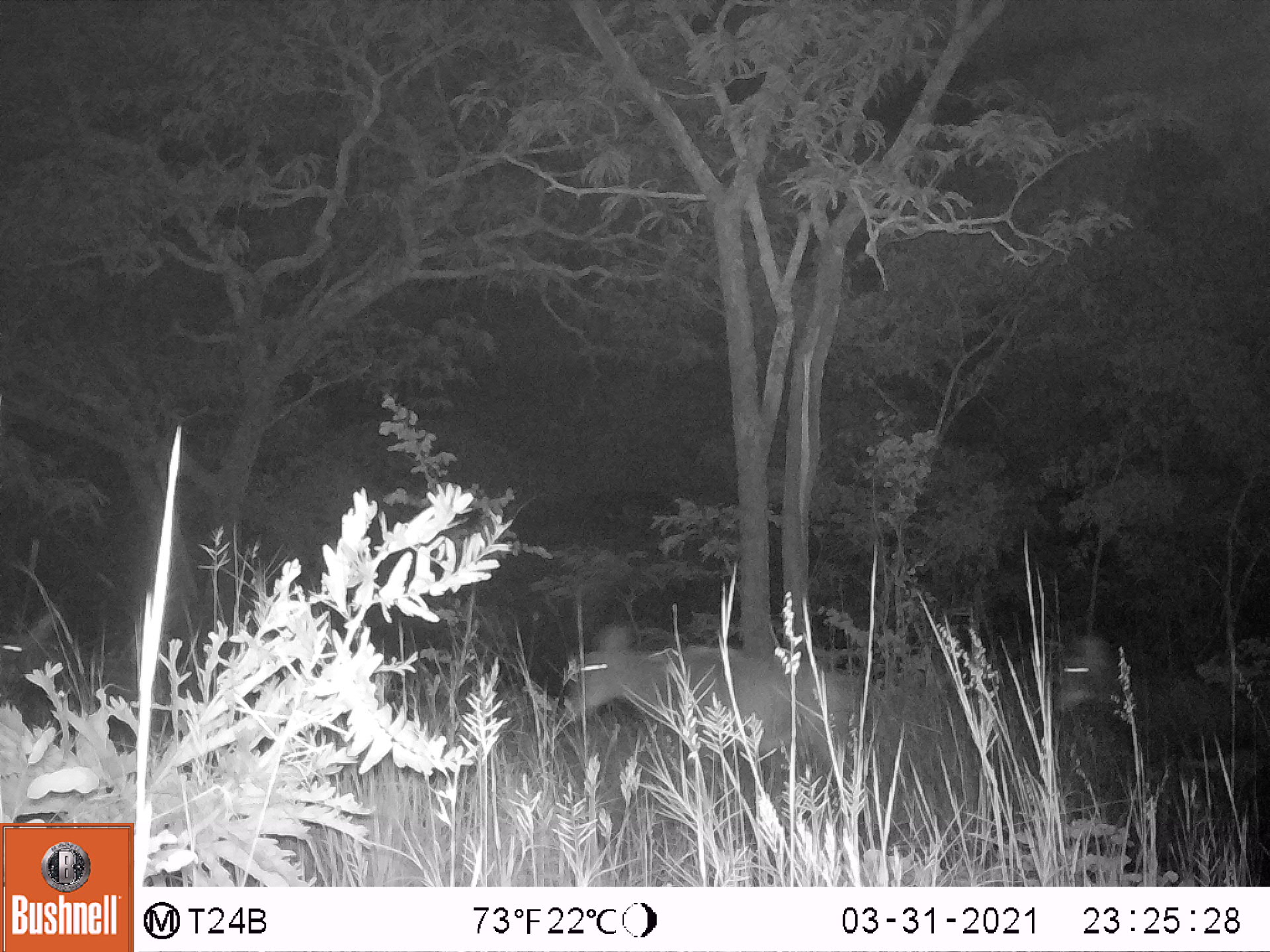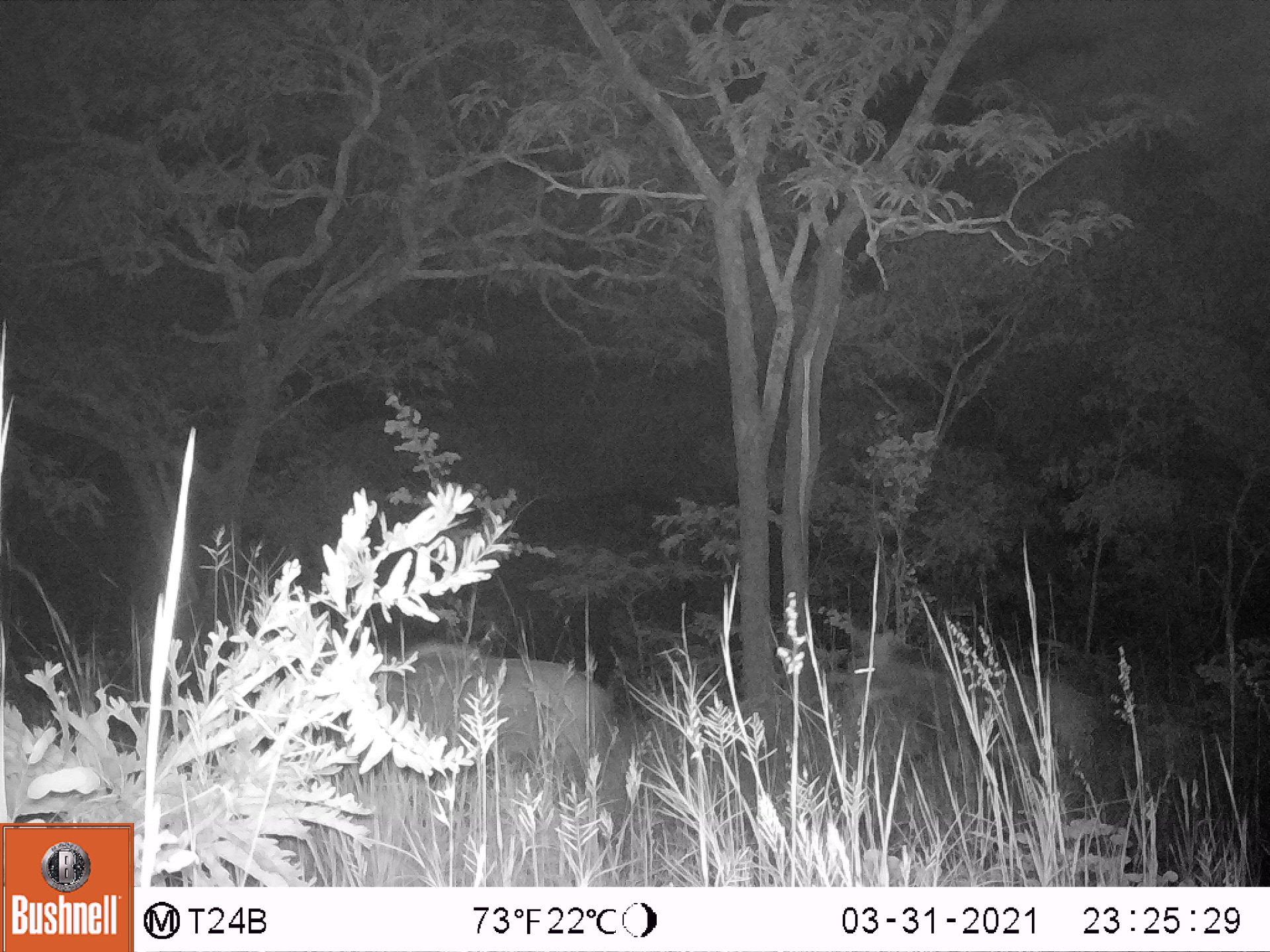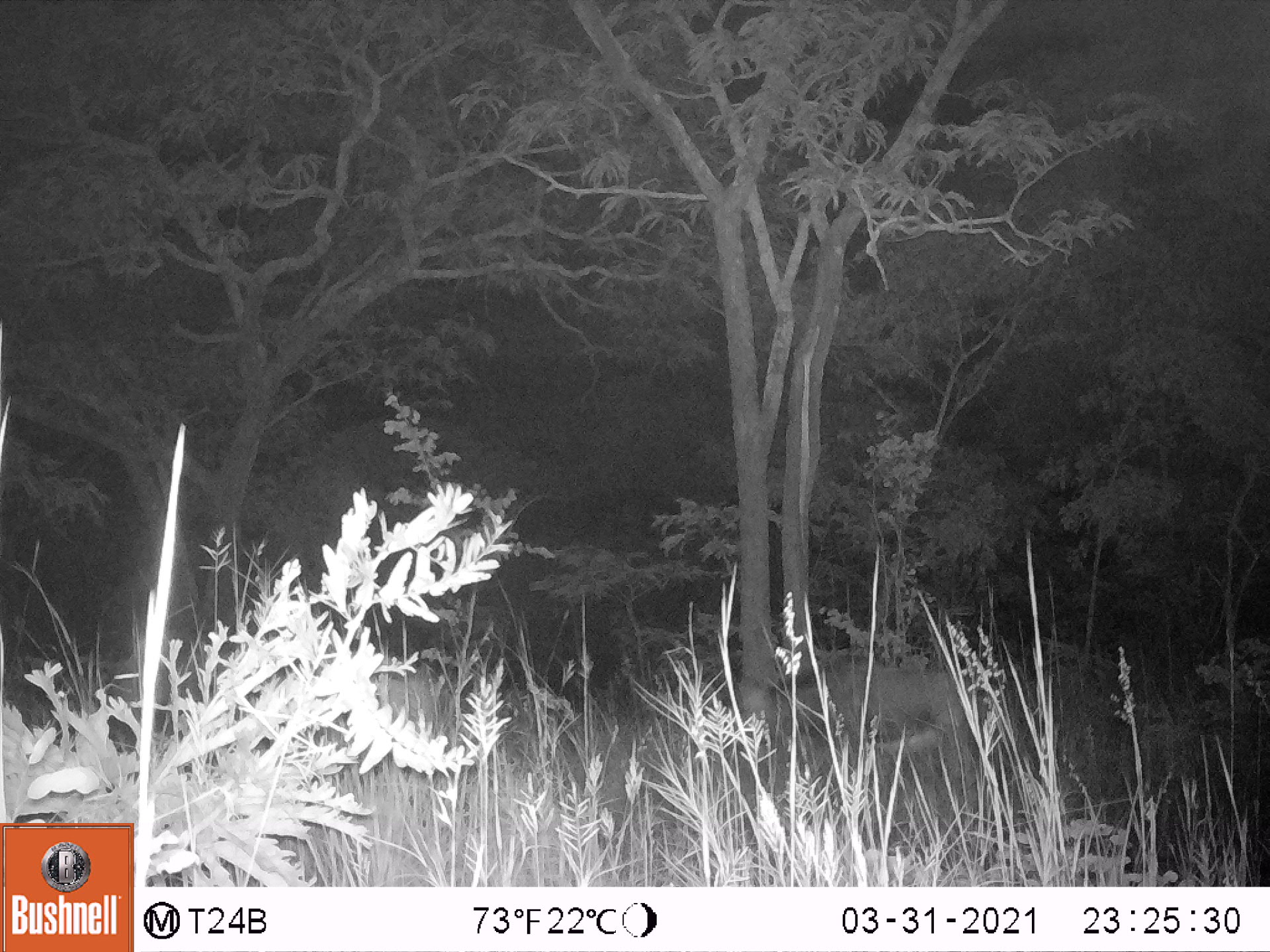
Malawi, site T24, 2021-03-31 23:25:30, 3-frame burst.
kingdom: Animalia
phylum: Chordata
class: Mammalia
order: Artiodactyla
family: Bovidae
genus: Hippotragus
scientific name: Hippotragus niger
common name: sable antelope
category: sable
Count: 2.